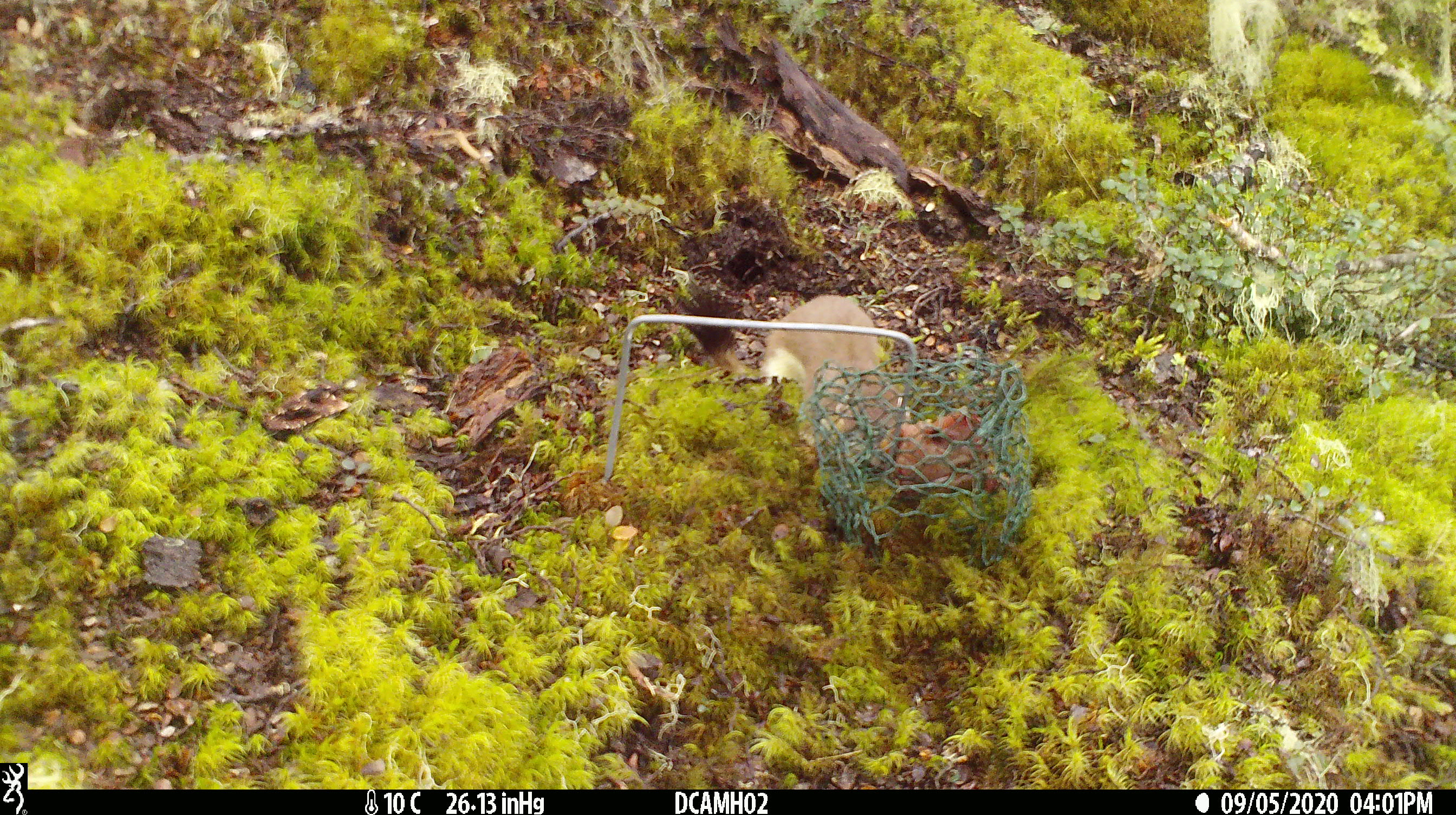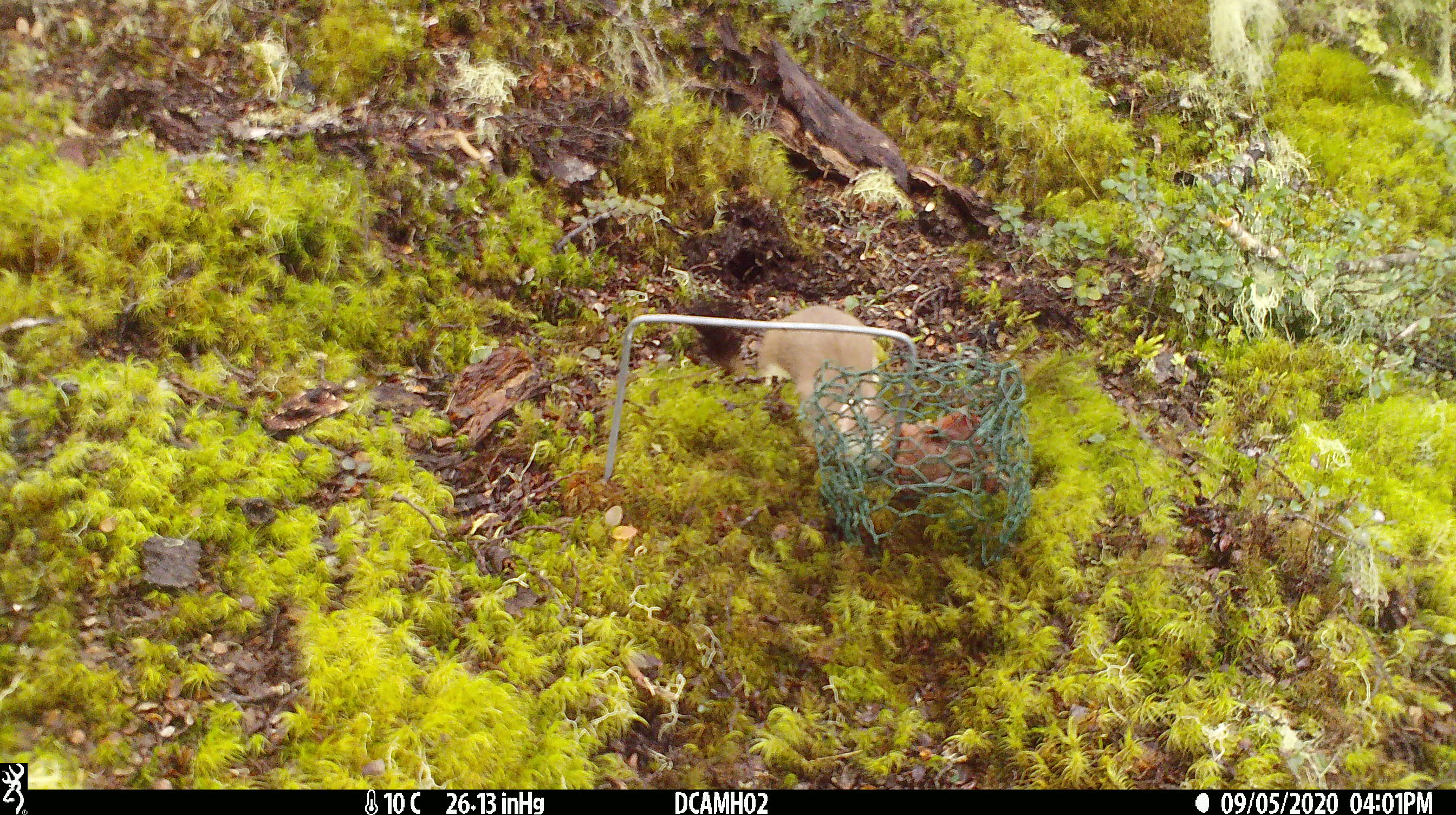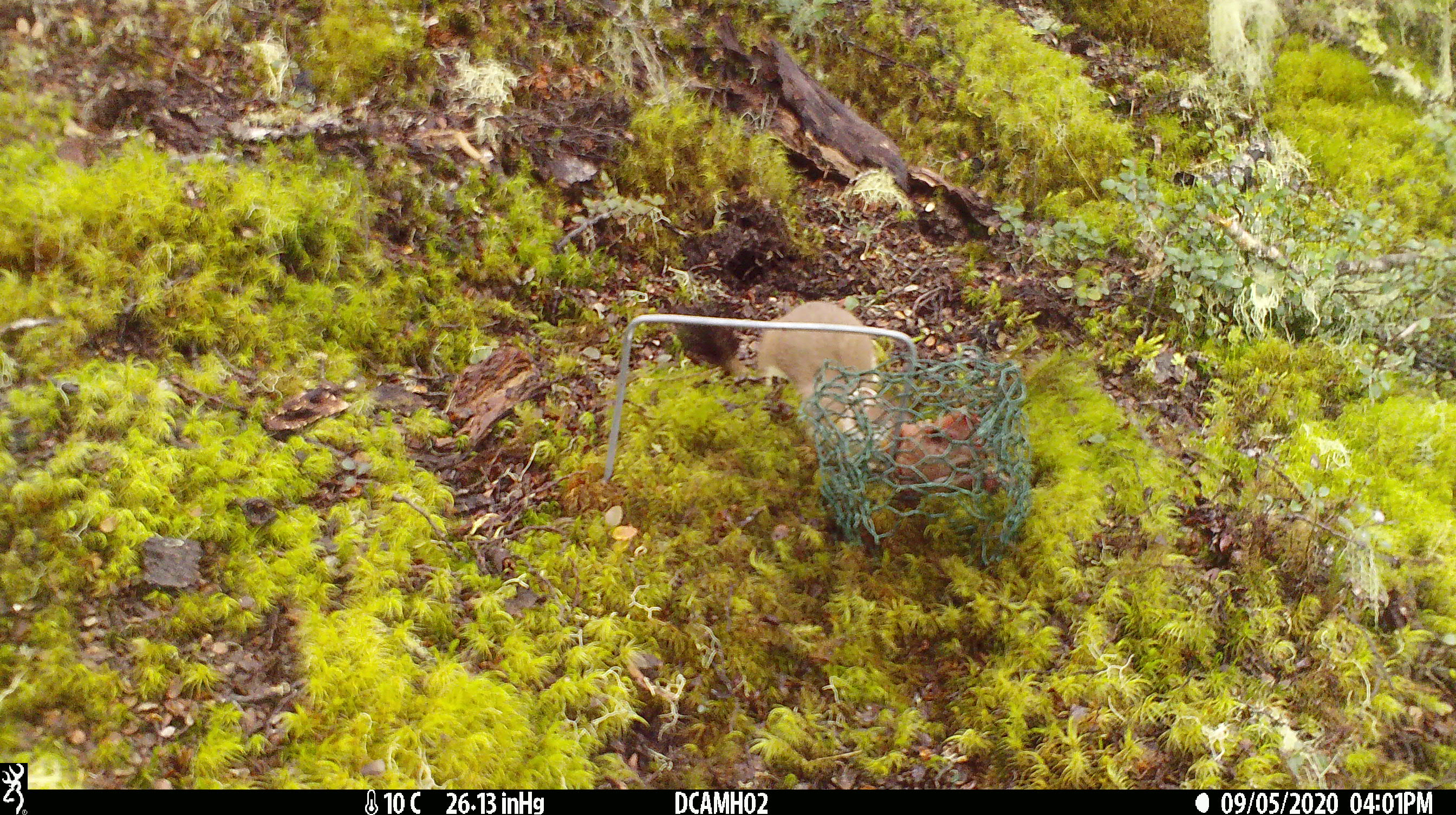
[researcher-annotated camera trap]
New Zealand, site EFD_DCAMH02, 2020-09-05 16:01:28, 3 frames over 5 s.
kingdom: Animalia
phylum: Chordata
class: Mammalia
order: Carnivora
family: Mustelidae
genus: Mustela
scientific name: Mustela erminea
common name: stoat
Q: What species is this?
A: Stoat (Mustela erminea).